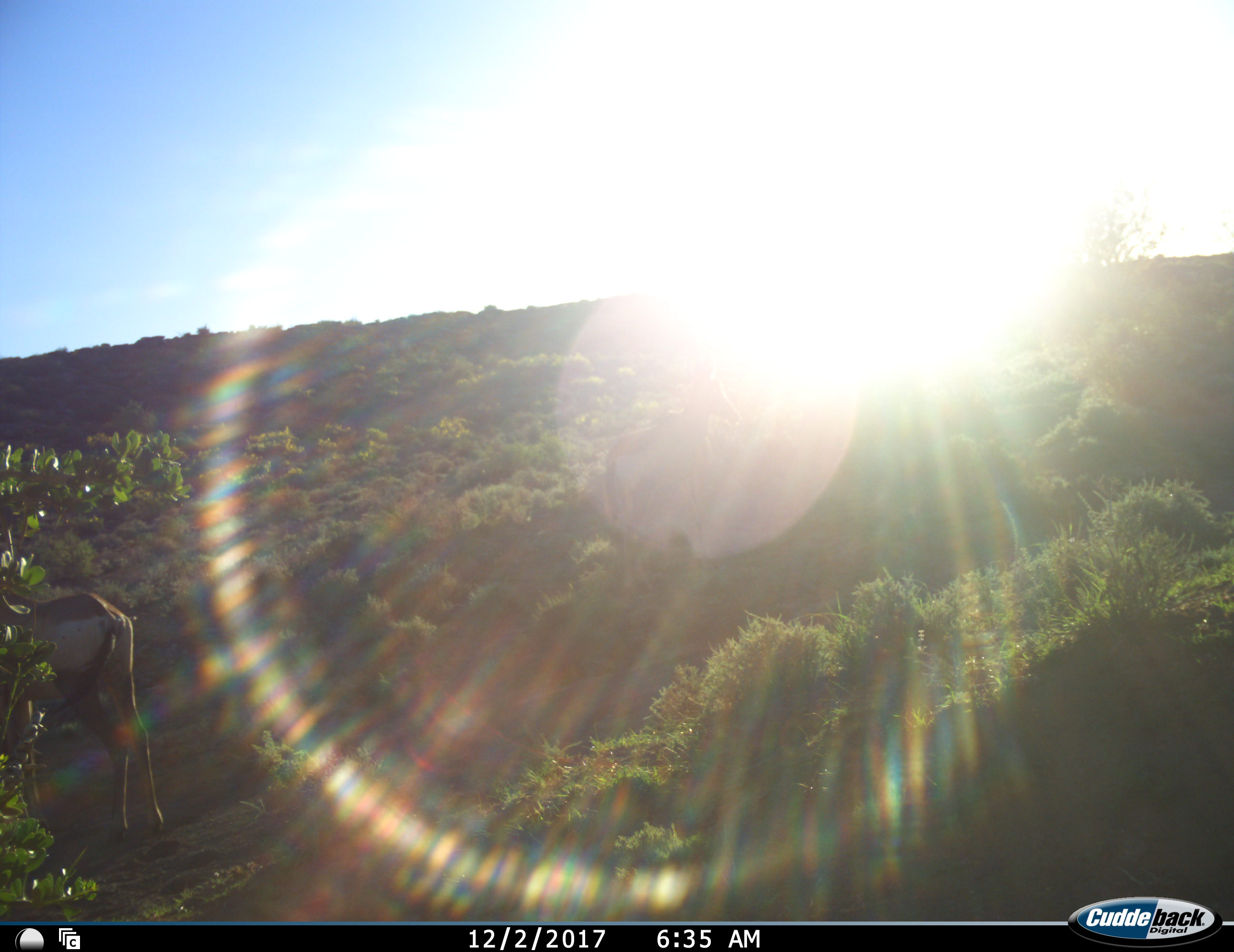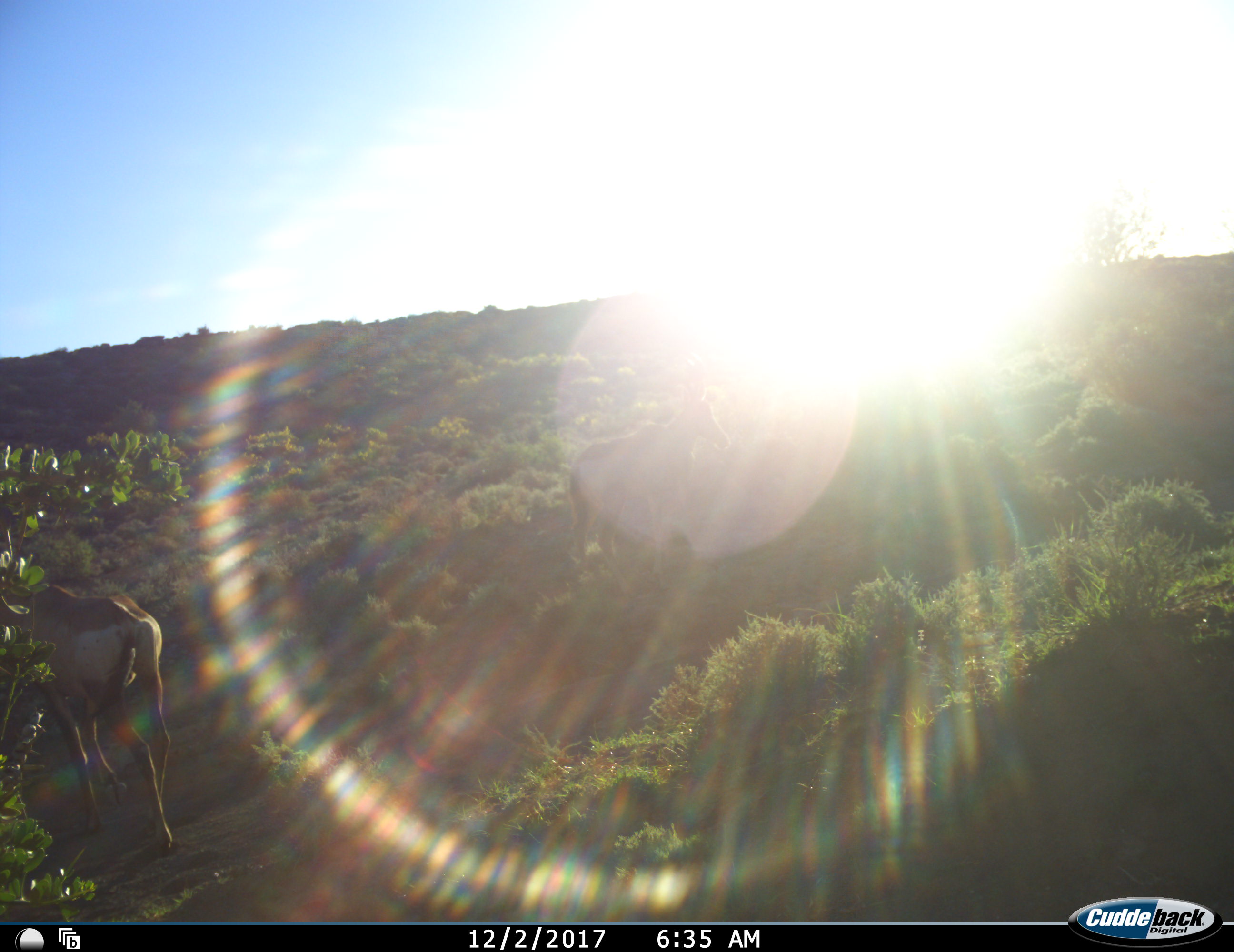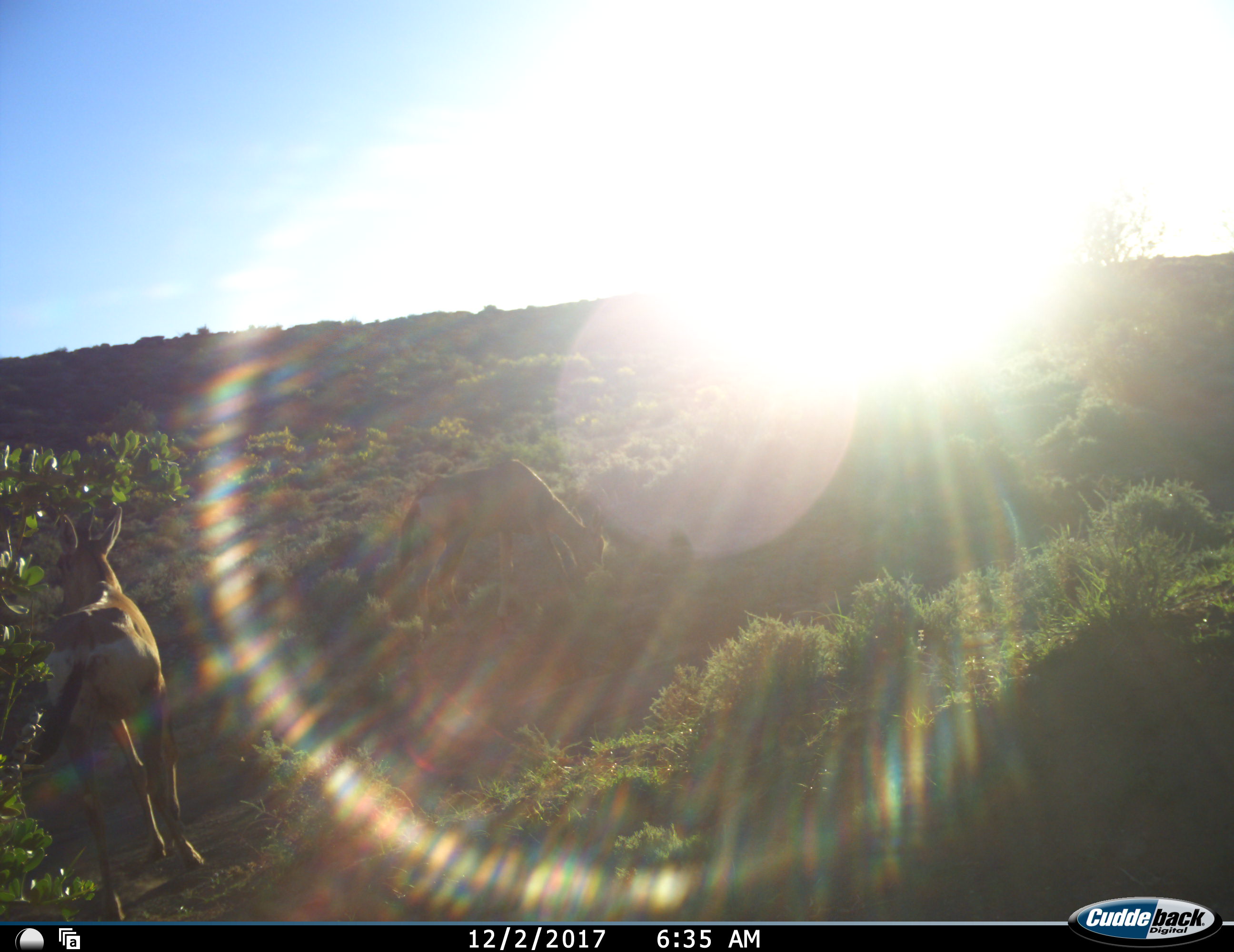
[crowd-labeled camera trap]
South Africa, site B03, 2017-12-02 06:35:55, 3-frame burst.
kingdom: Animalia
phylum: Chordata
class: Mammalia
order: Artiodactyla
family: Bovidae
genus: Alcelaphus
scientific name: Alcelaphus buselaphus caama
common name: red hartebeest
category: hartebeestred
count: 2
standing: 29%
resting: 0%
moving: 71%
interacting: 0%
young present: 0%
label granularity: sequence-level